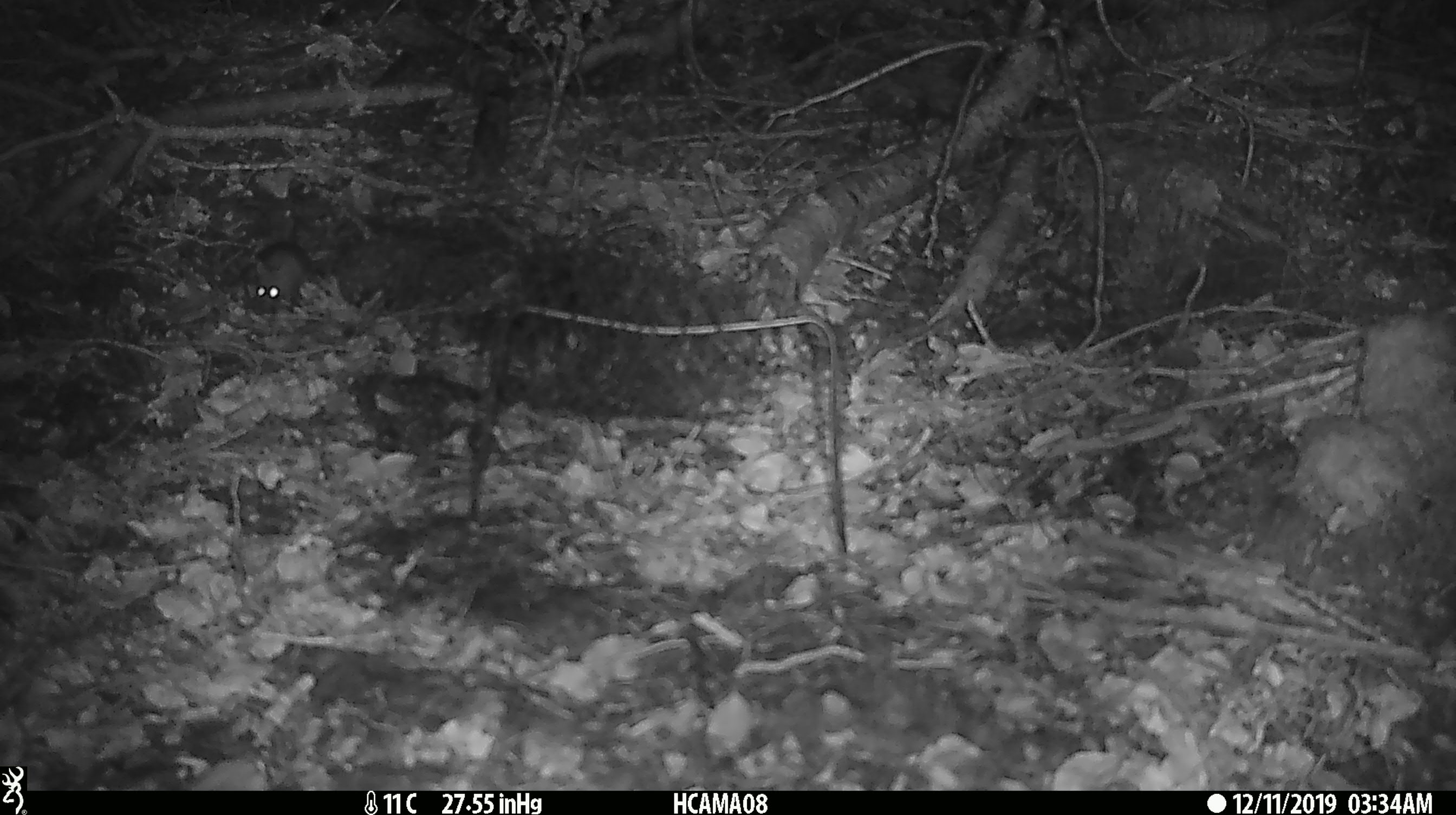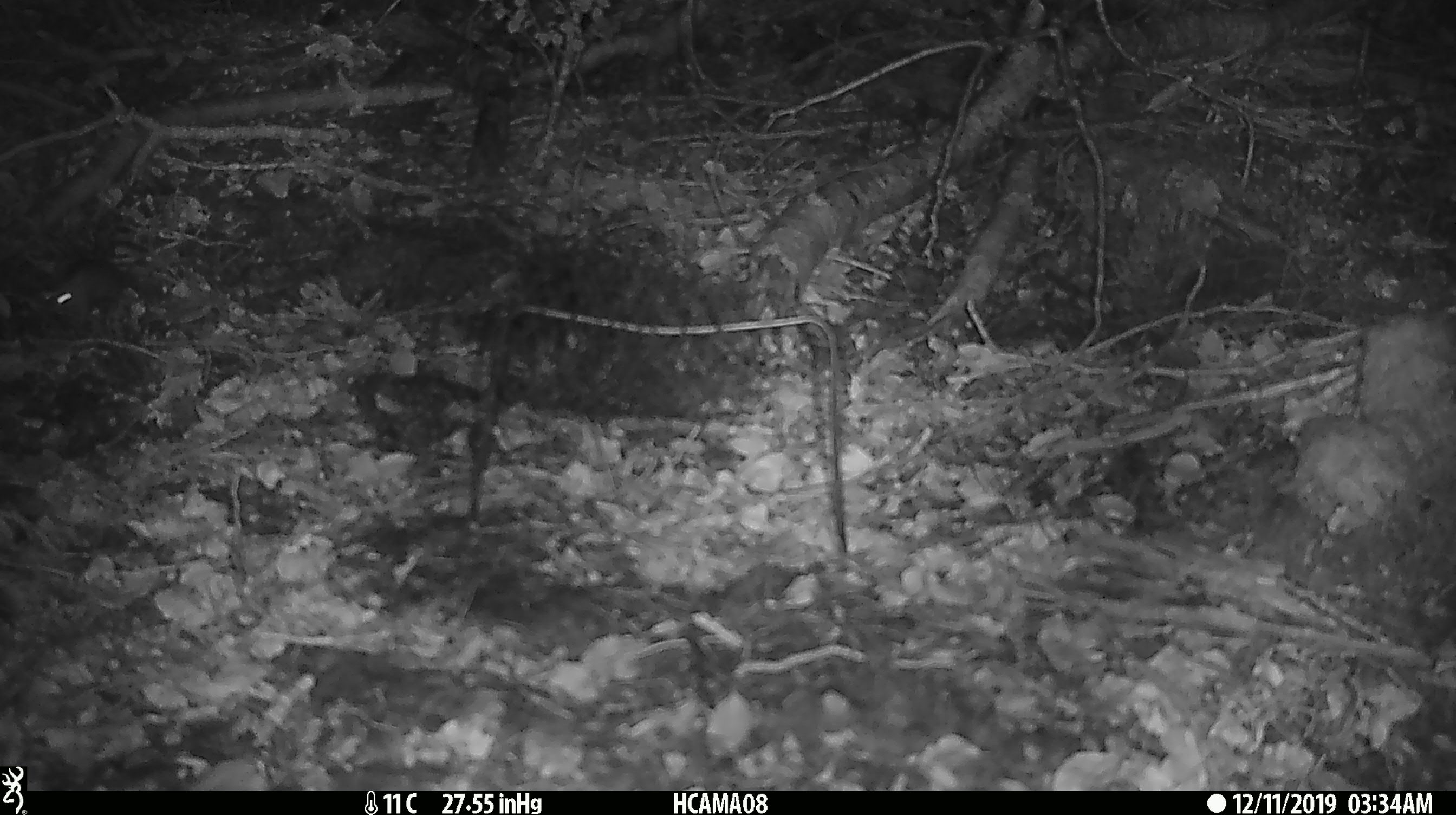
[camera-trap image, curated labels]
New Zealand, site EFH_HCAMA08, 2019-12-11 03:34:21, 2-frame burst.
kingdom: Animalia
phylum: Chordata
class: Mammalia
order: Rodentia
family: Muridae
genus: Mus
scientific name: Mus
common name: mouse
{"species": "mouse (Mus)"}